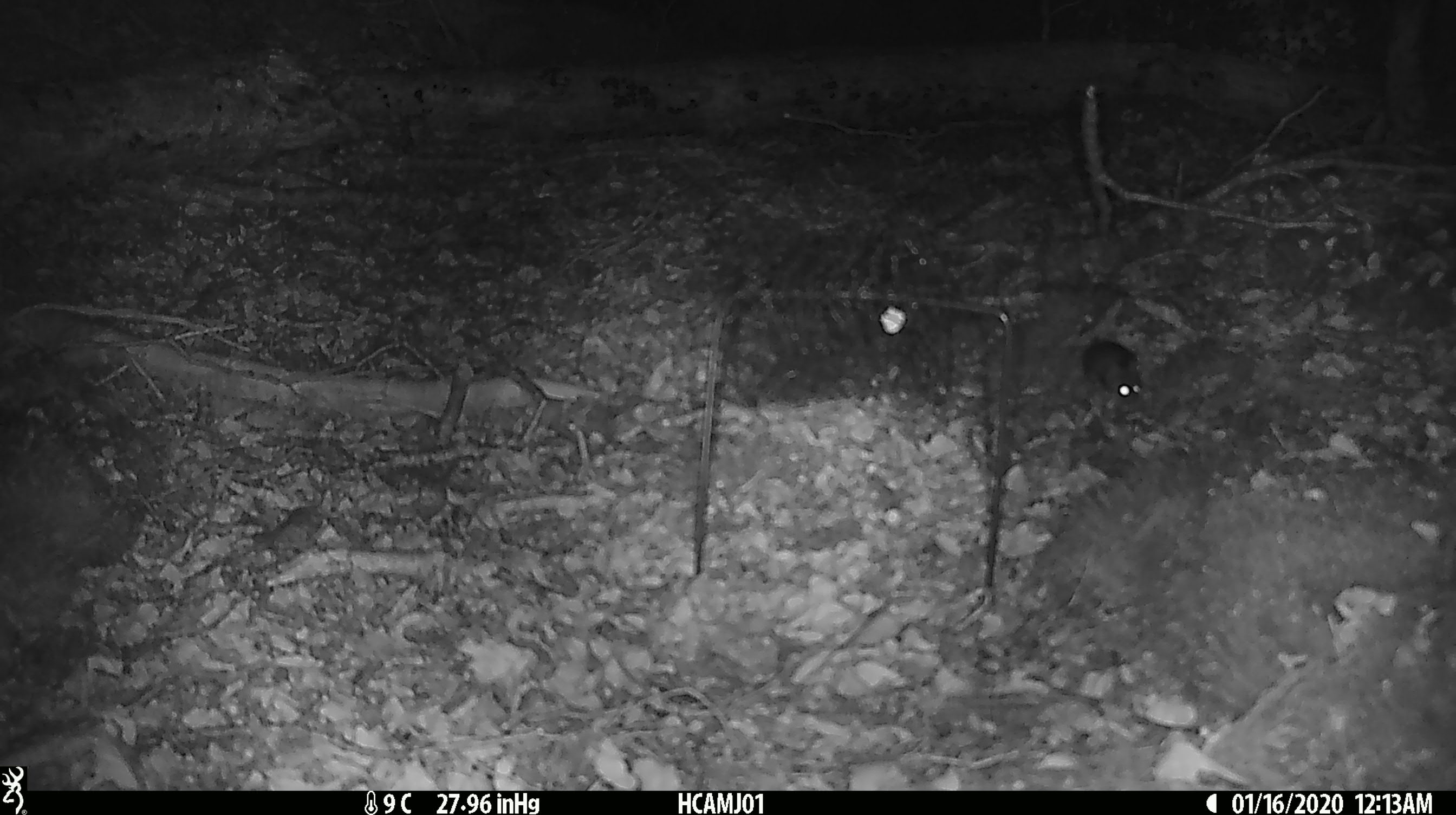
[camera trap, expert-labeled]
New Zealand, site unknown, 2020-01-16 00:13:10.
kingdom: Animalia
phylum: Chordata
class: Mammalia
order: Rodentia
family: Muridae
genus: Mus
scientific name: Mus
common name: mouse